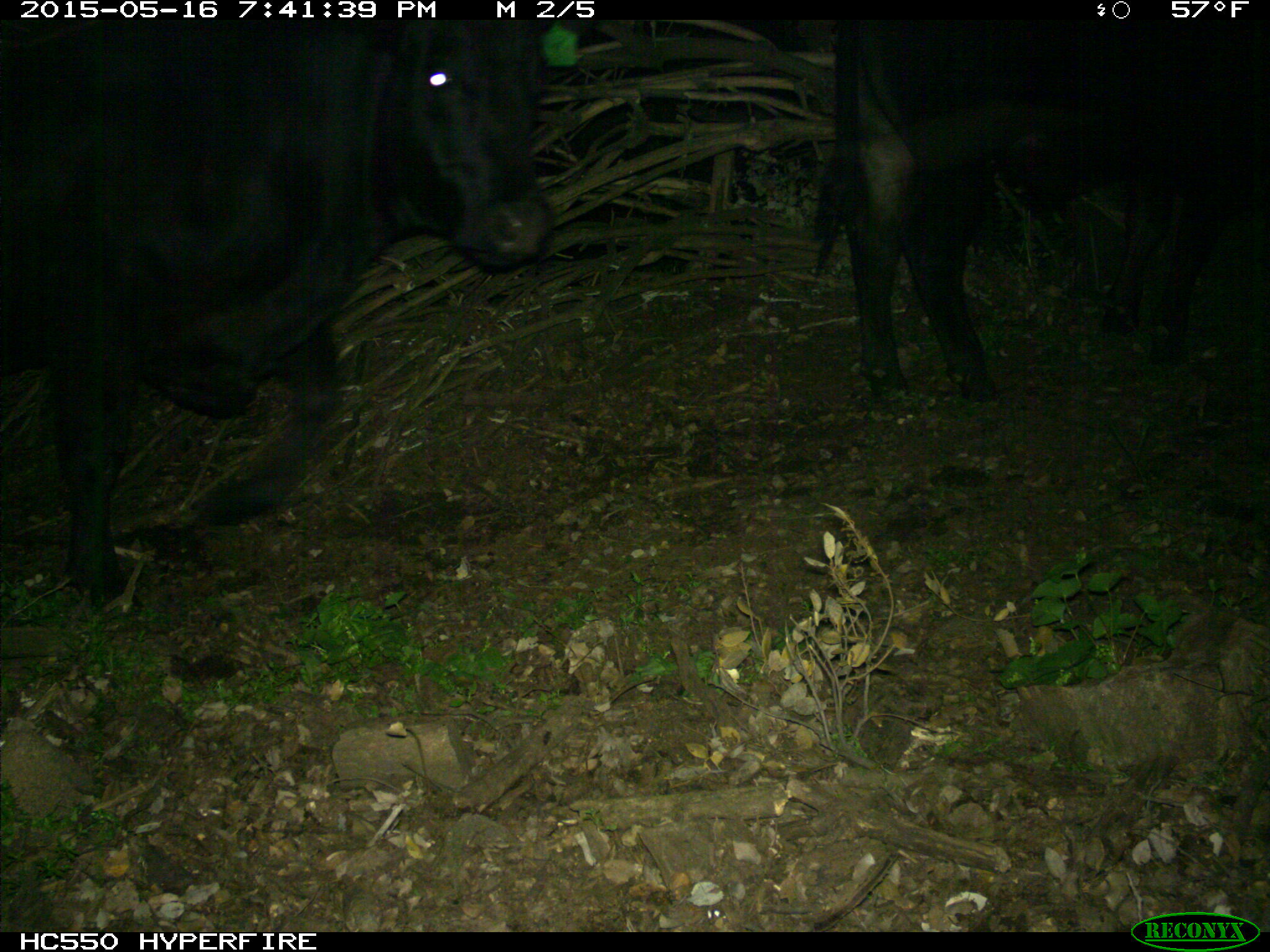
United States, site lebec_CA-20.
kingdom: Animalia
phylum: Chordata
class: Mammalia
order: Artiodactyla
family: Bovidae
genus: Bos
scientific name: Bos taurus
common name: domestic cow